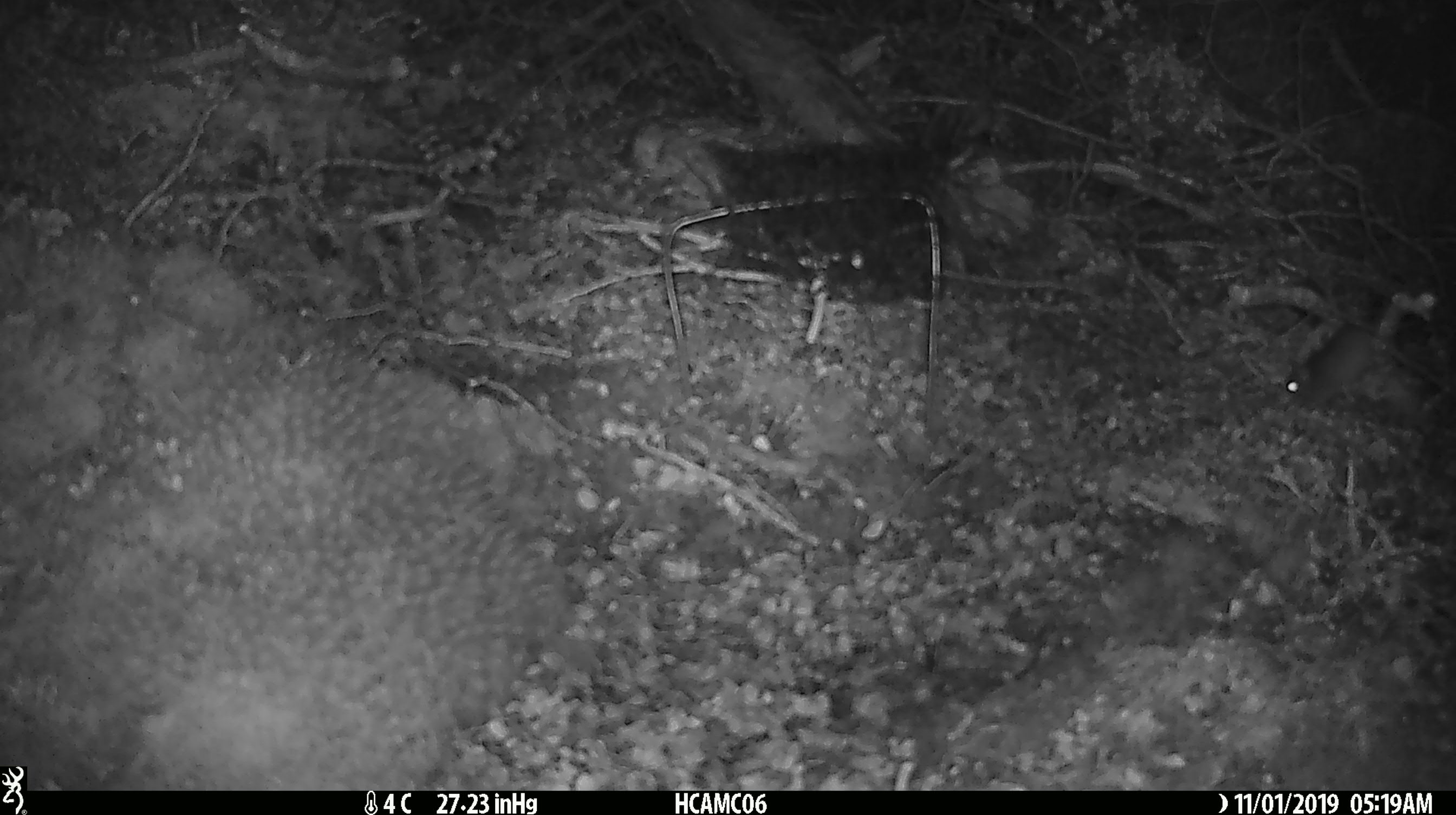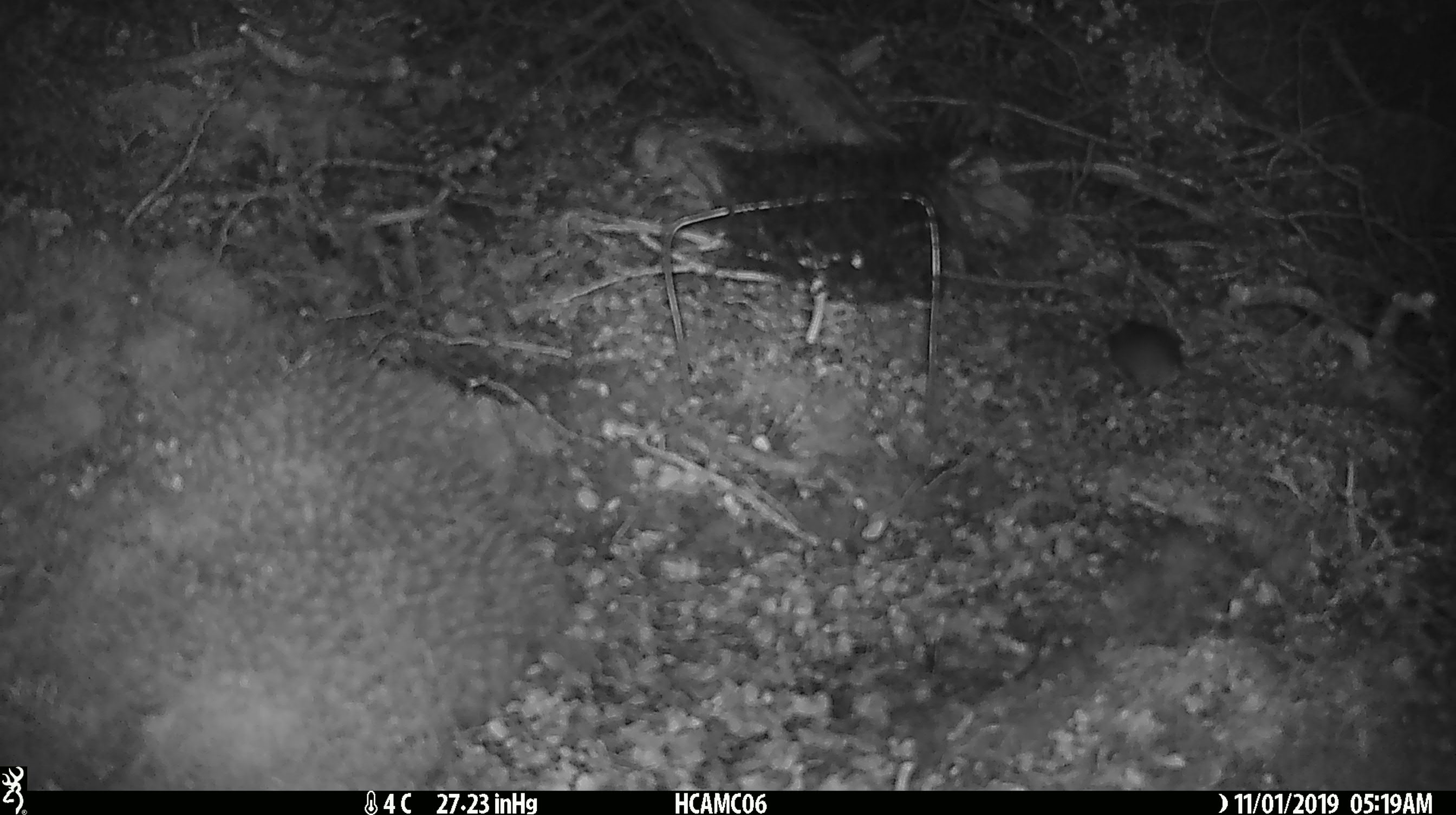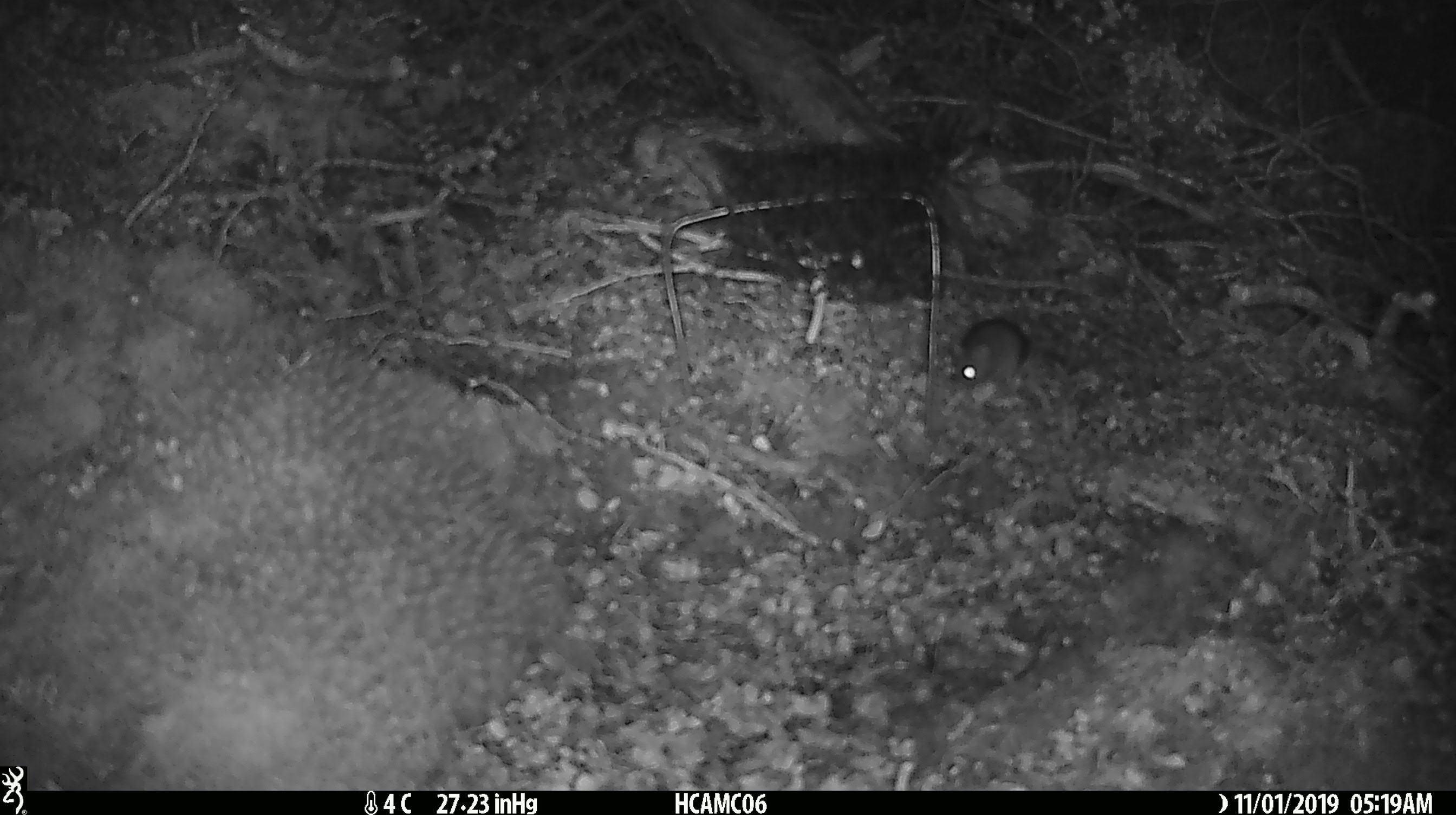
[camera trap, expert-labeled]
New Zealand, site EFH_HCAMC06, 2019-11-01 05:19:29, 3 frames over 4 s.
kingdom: Animalia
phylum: Chordata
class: Mammalia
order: Rodentia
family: Muridae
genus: Mus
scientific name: Mus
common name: mouse